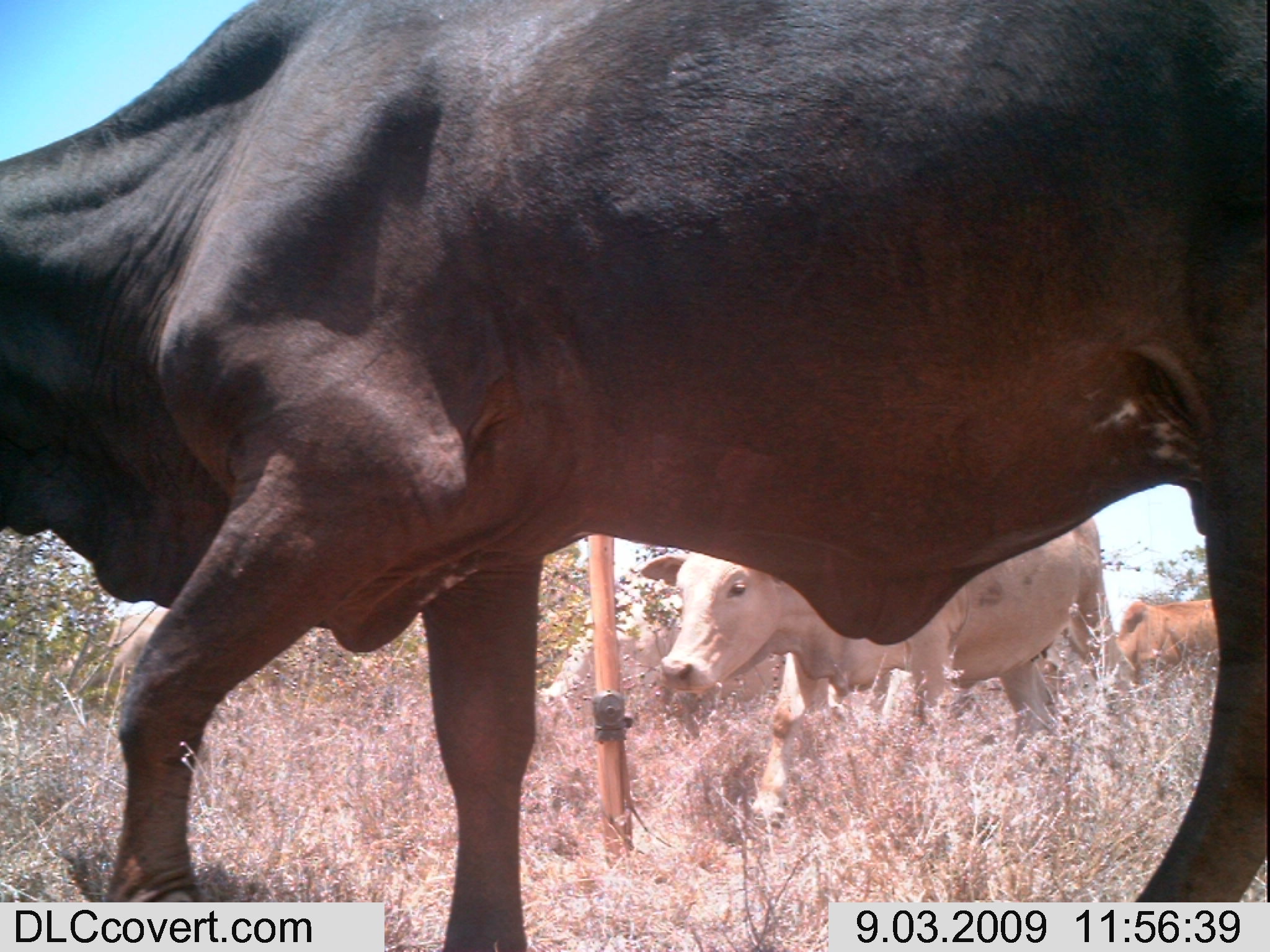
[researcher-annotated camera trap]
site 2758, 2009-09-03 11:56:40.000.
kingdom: Animalia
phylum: Chordata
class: Mammalia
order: Artiodactyla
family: Bovidae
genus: Bos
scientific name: Bos taurus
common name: domestic cattle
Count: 4.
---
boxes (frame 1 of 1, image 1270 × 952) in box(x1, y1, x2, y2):
bos taurus: box(0, 0, 1268, 947); box(632, 513, 1141, 845); box(534, 616, 786, 741); box(1089, 598, 1218, 708)